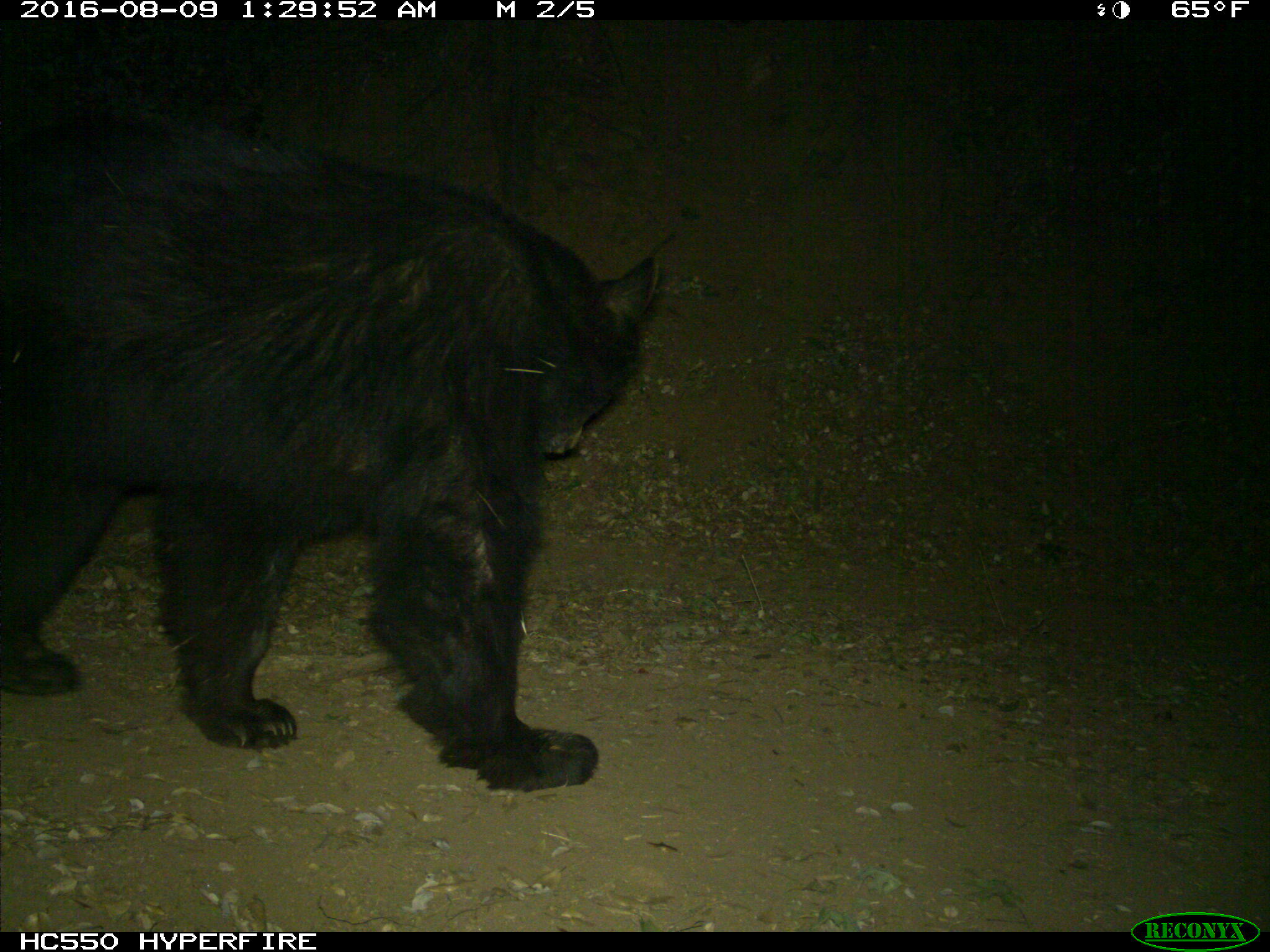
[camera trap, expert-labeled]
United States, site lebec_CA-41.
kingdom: Animalia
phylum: Chordata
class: Mammalia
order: Carnivora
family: Ursidae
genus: Ursus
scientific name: Ursus americanus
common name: american black bear